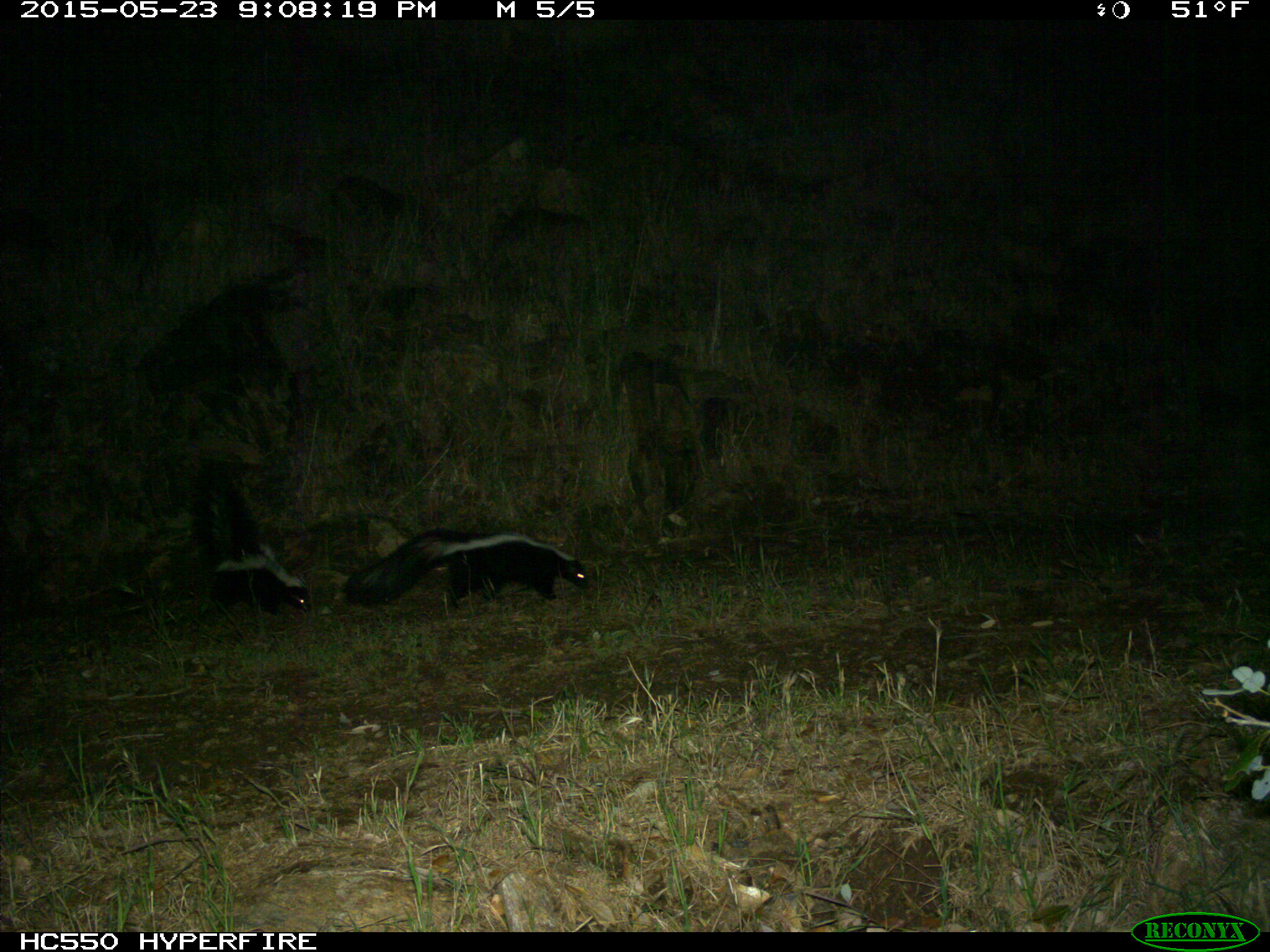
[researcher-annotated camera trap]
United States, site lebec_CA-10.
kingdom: Animalia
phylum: Chordata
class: Mammalia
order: Carnivora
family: Mephitidae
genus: Mephitis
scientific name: Mephitis mephitis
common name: striped skunk